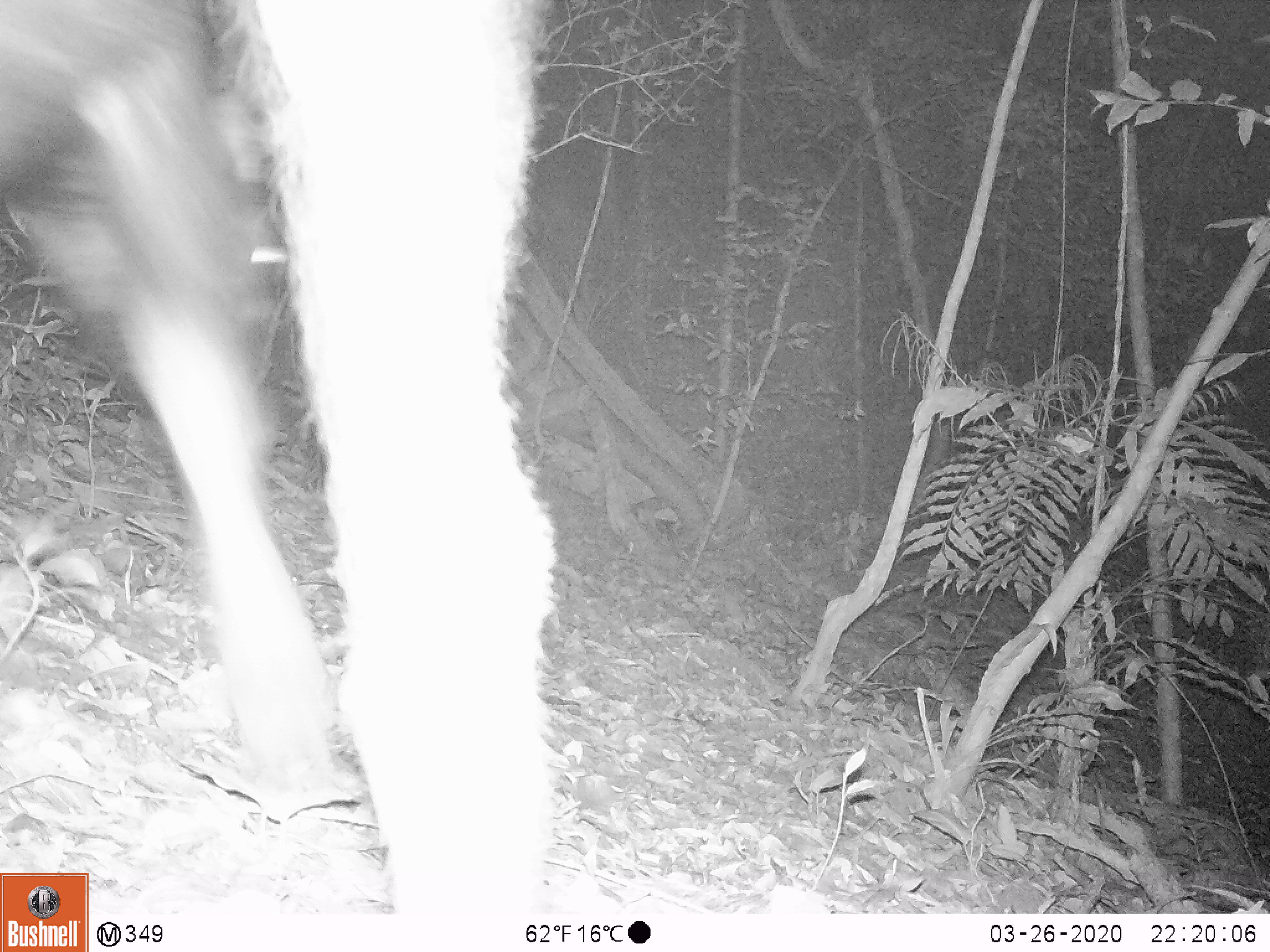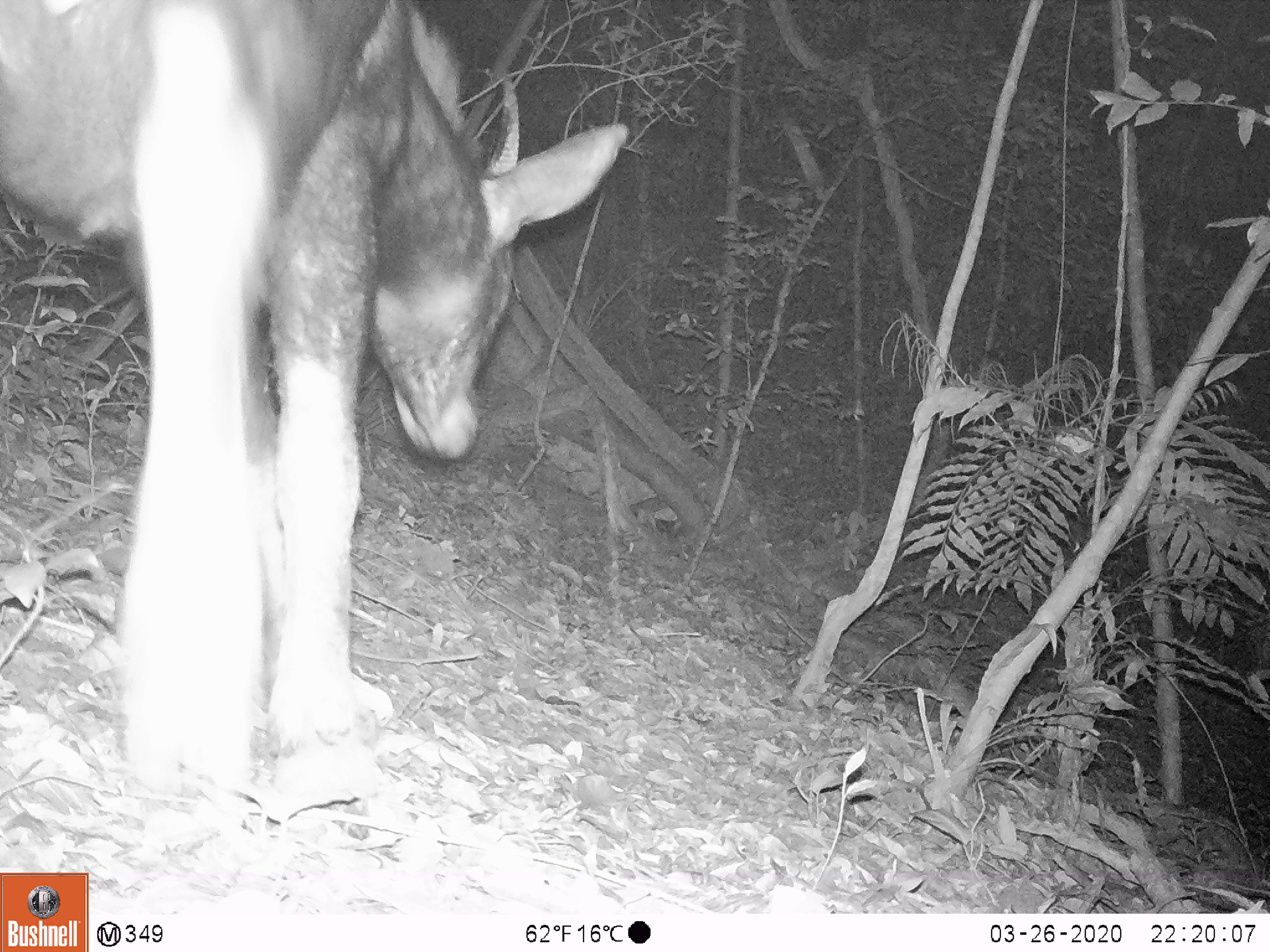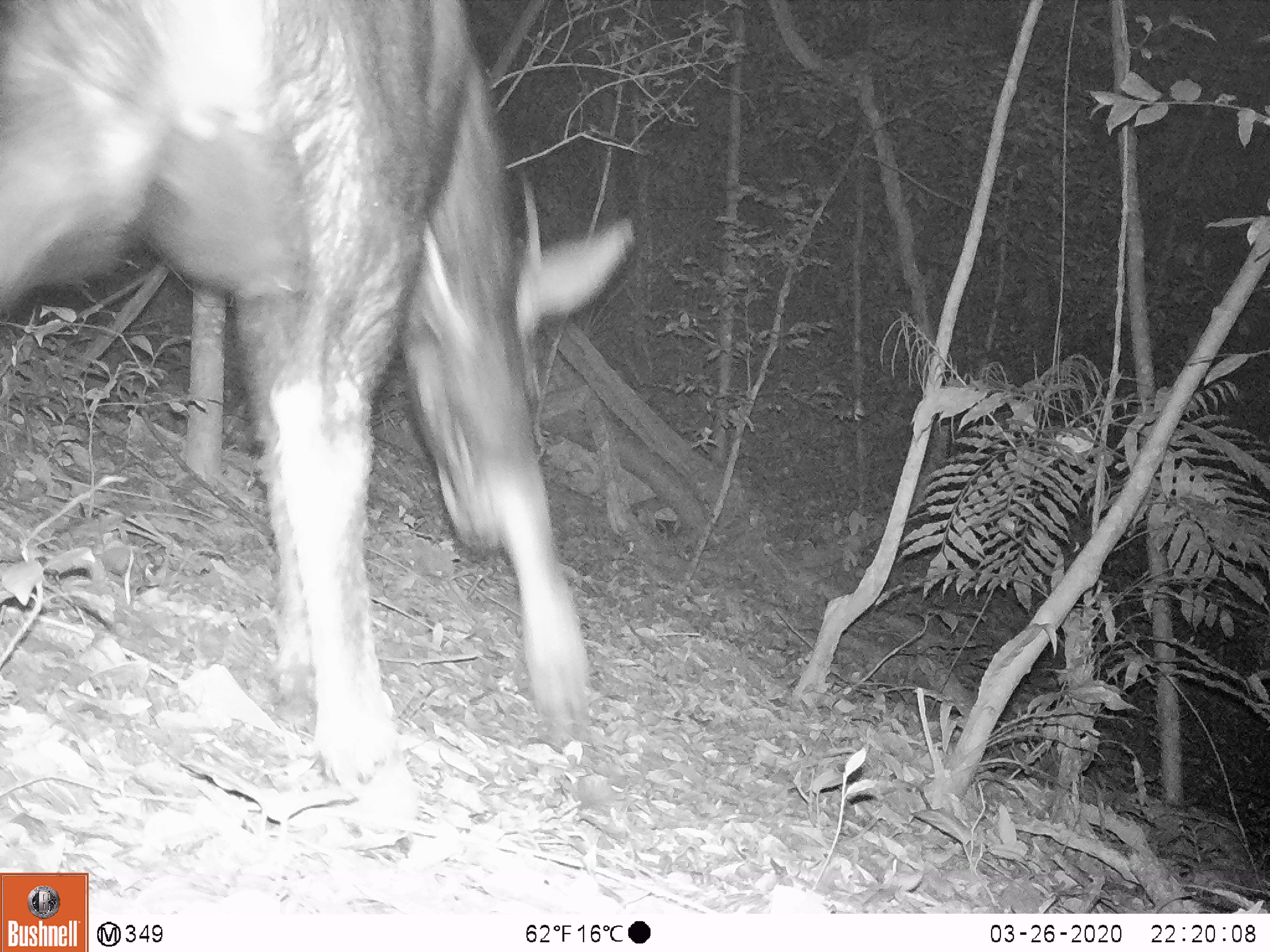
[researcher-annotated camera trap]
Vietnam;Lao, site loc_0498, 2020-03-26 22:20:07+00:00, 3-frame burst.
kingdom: Animalia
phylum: Chordata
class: Mammalia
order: Artiodactyla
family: Bovidae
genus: Capricornis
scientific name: Capricornis sumatraensis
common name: chinese serow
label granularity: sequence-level